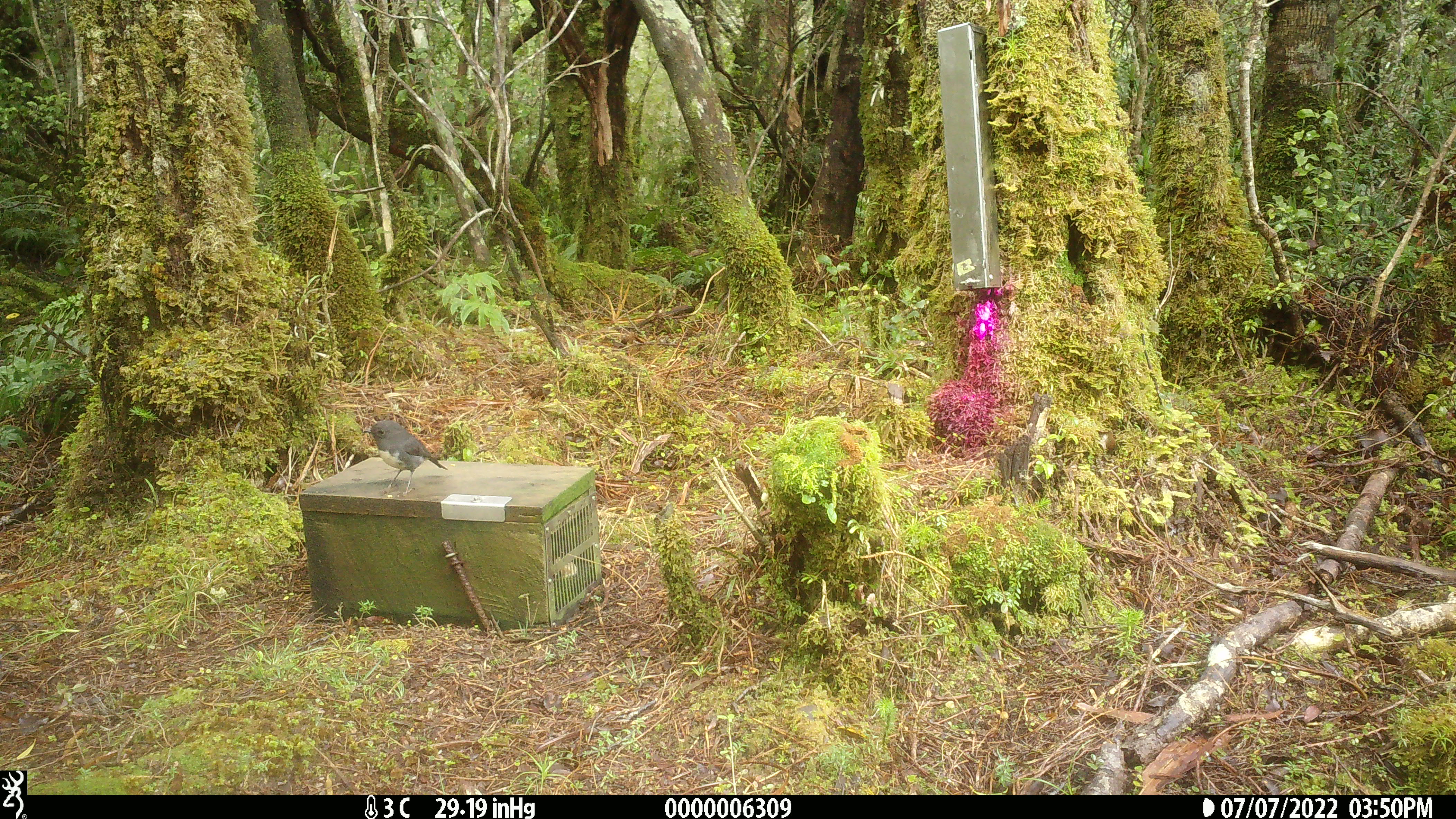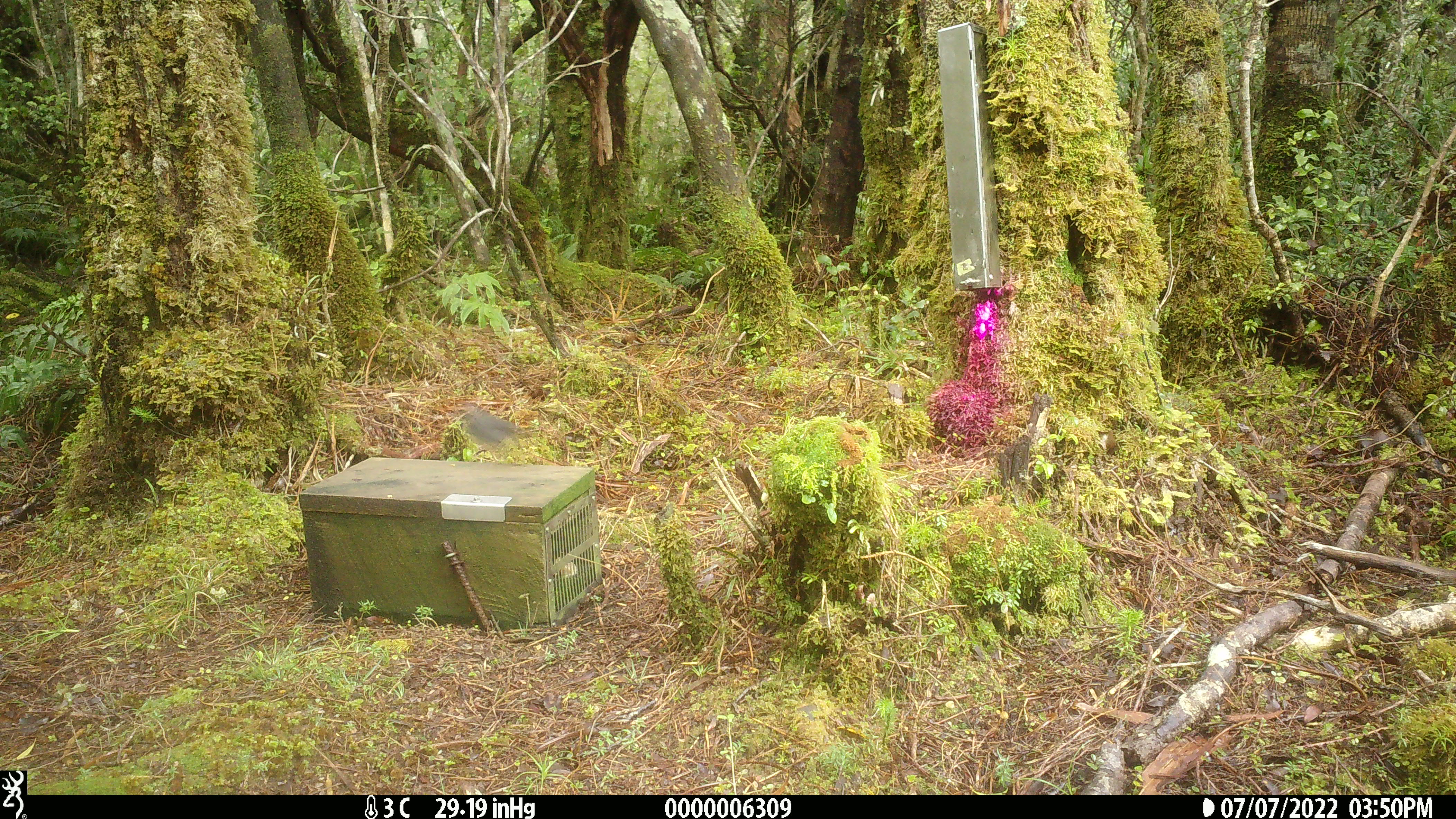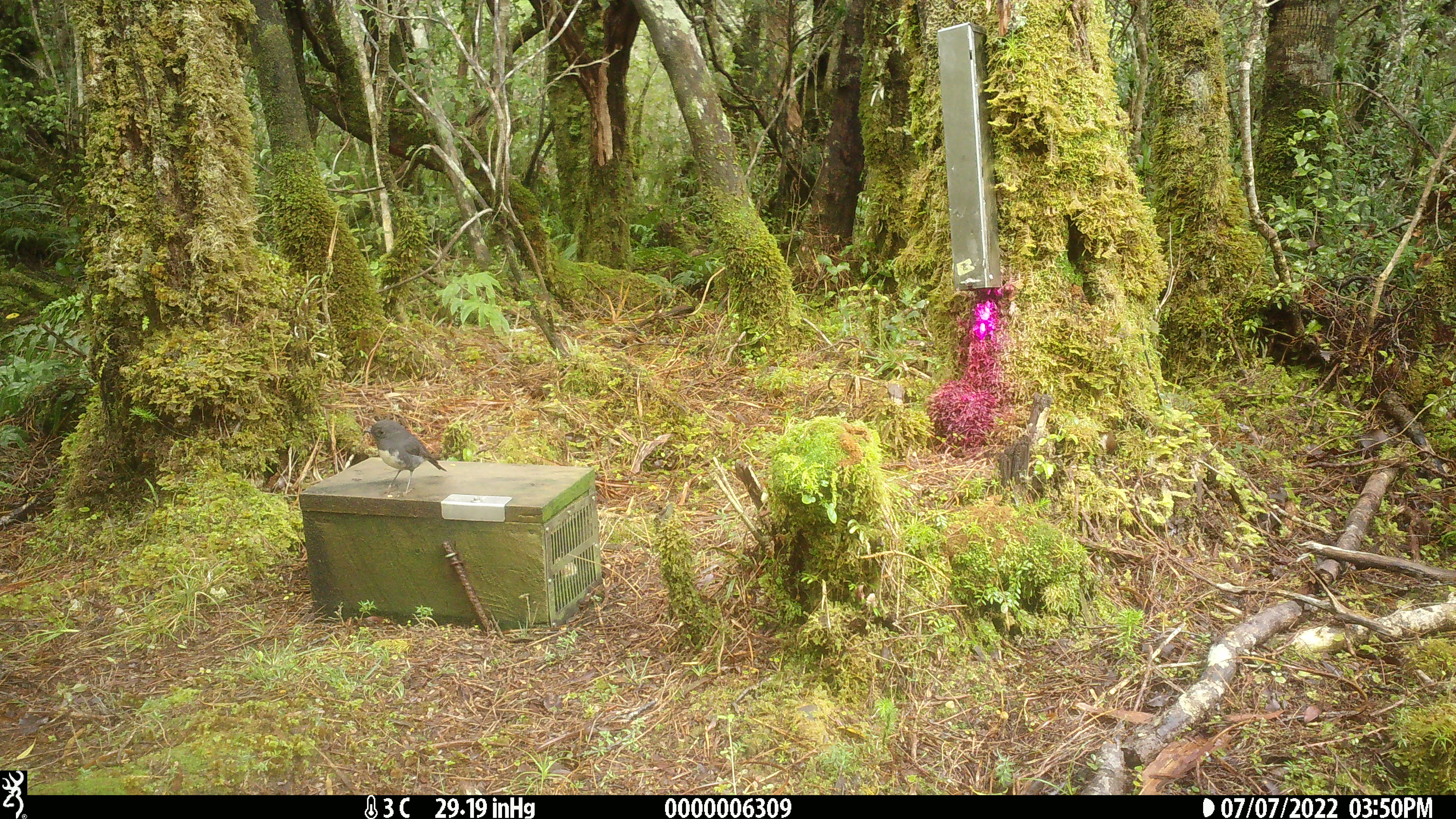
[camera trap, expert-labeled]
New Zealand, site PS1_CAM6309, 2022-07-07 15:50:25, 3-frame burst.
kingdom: Animalia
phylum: Chordata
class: Aves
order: Passeriformes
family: Petroicidae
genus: Petroica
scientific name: Petroica australis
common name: new zealand robin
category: robin